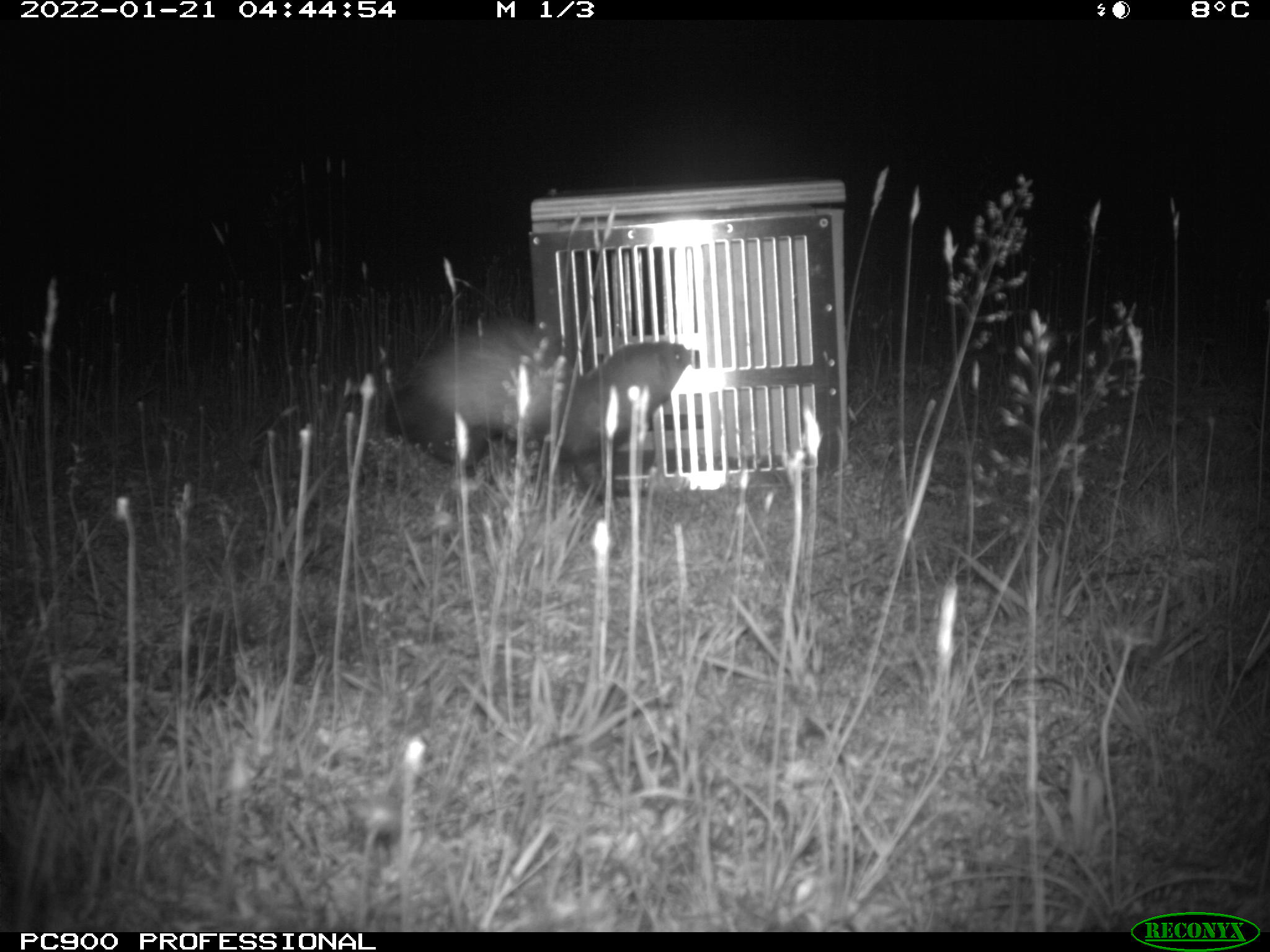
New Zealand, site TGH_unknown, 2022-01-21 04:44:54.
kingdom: Animalia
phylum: Chordata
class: Mammalia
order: Carnivora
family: Mustelidae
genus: Mustela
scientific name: Mustela furo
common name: ferret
Ferret (Mustela furo).